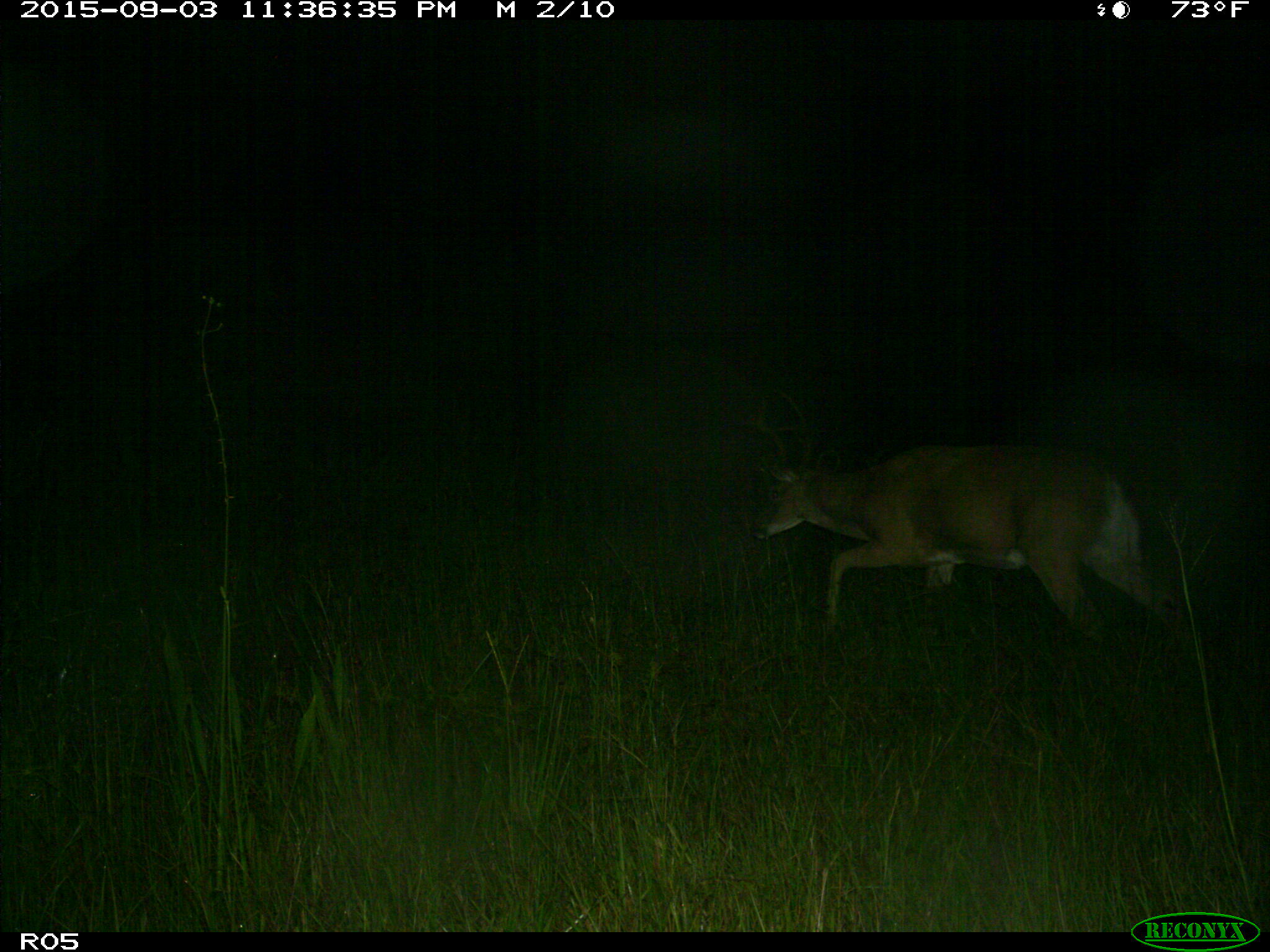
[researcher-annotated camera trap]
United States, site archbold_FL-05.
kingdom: Animalia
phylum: Chordata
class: Mammalia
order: Artiodactyla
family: Cervidae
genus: Odocoileus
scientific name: Odocoileus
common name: deer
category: unidentified deer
Unidentified deer (deer) (Odocoileus).